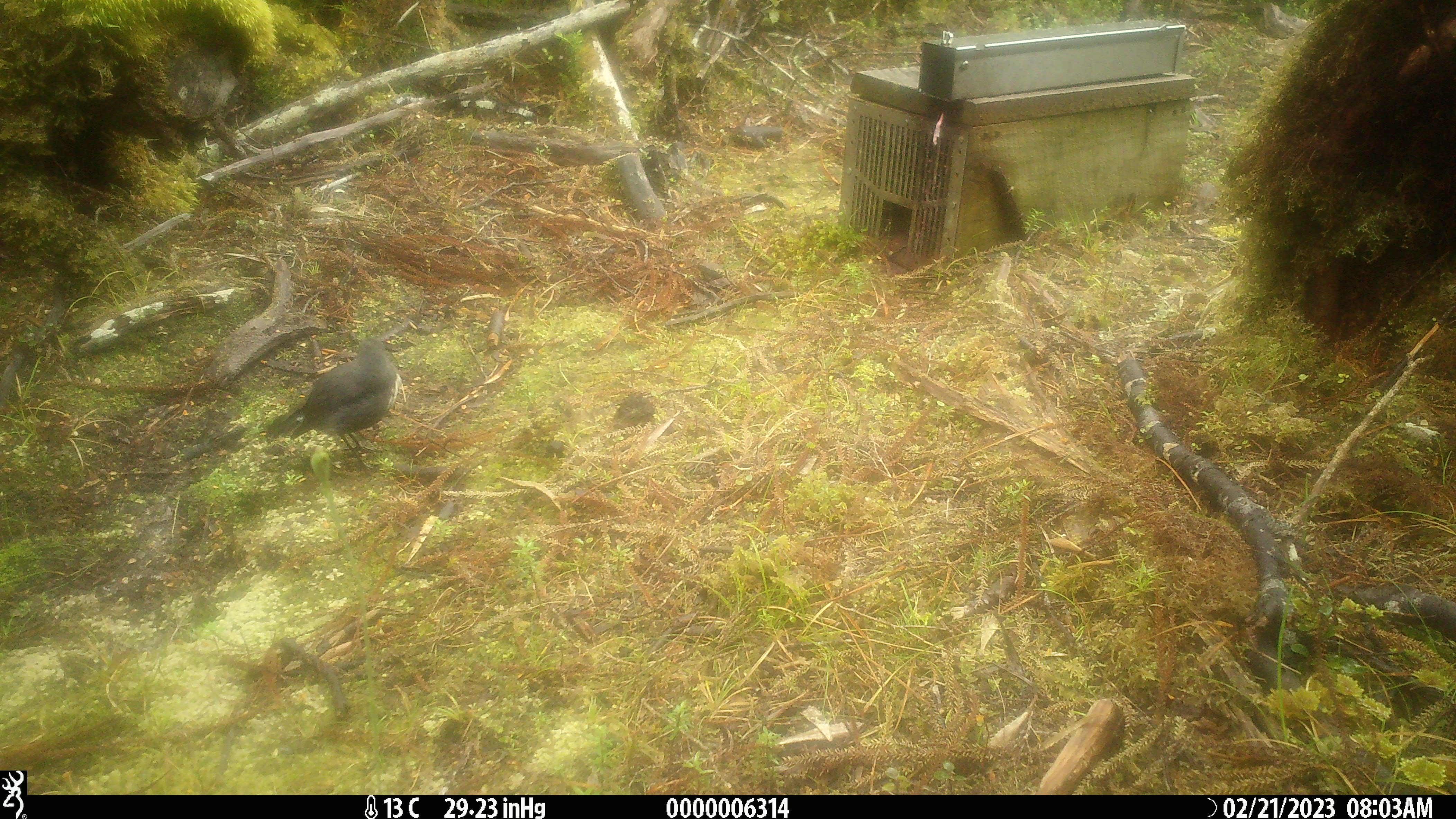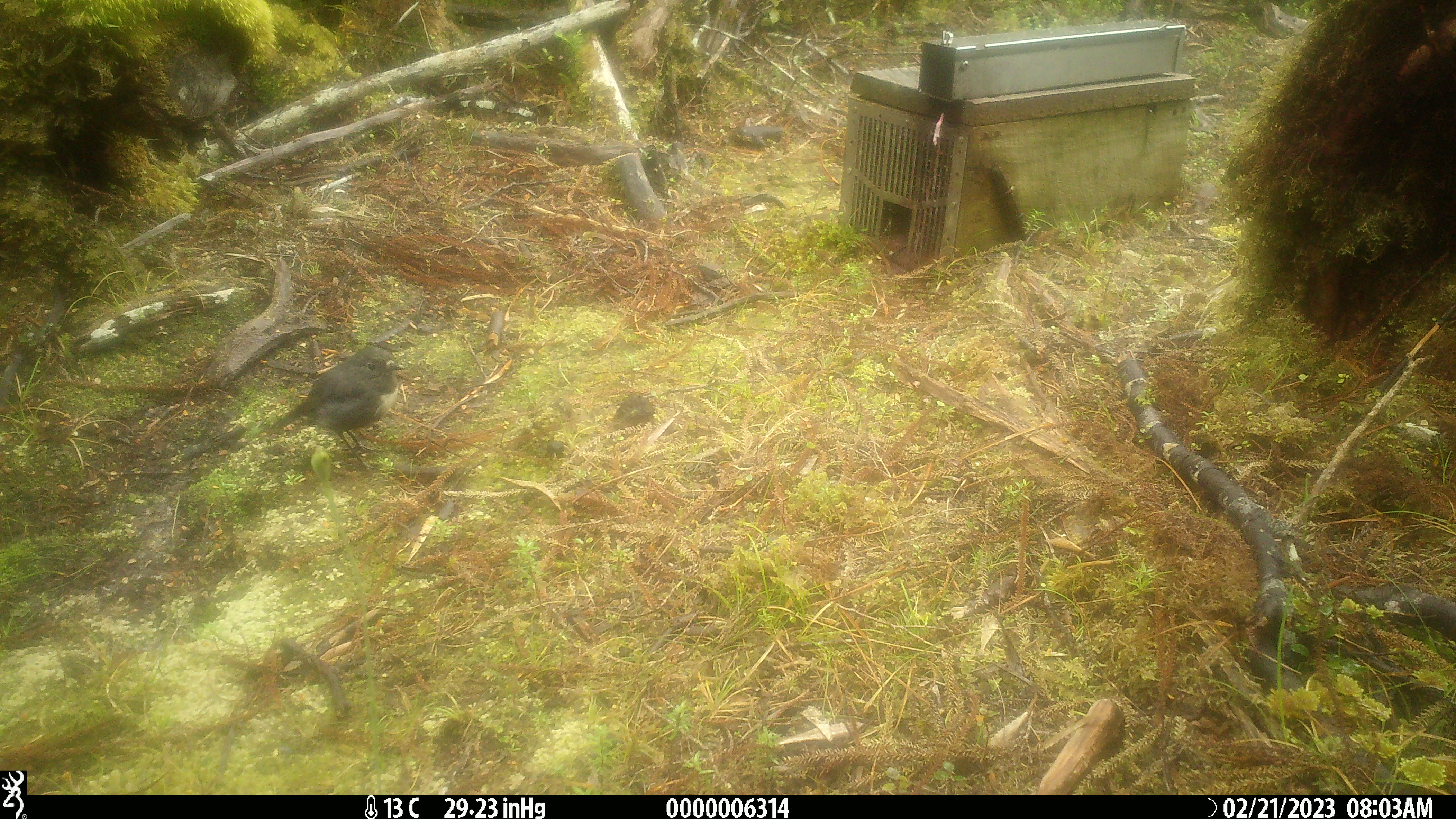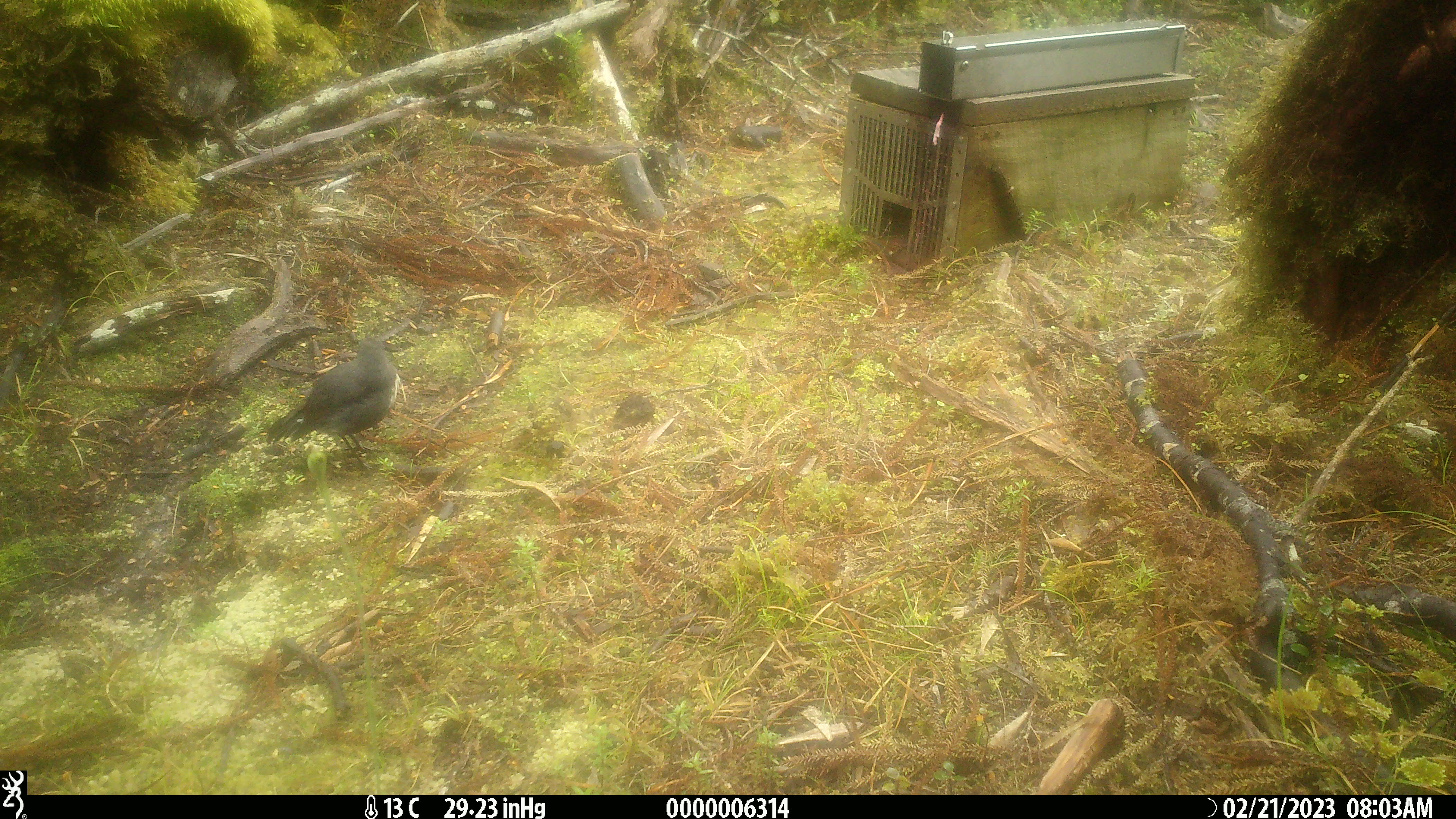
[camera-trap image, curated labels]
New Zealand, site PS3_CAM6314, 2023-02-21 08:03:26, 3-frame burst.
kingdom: Animalia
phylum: Chordata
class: Aves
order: Passeriformes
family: Petroicidae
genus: Petroica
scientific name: Petroica australis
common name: new zealand robin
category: robin